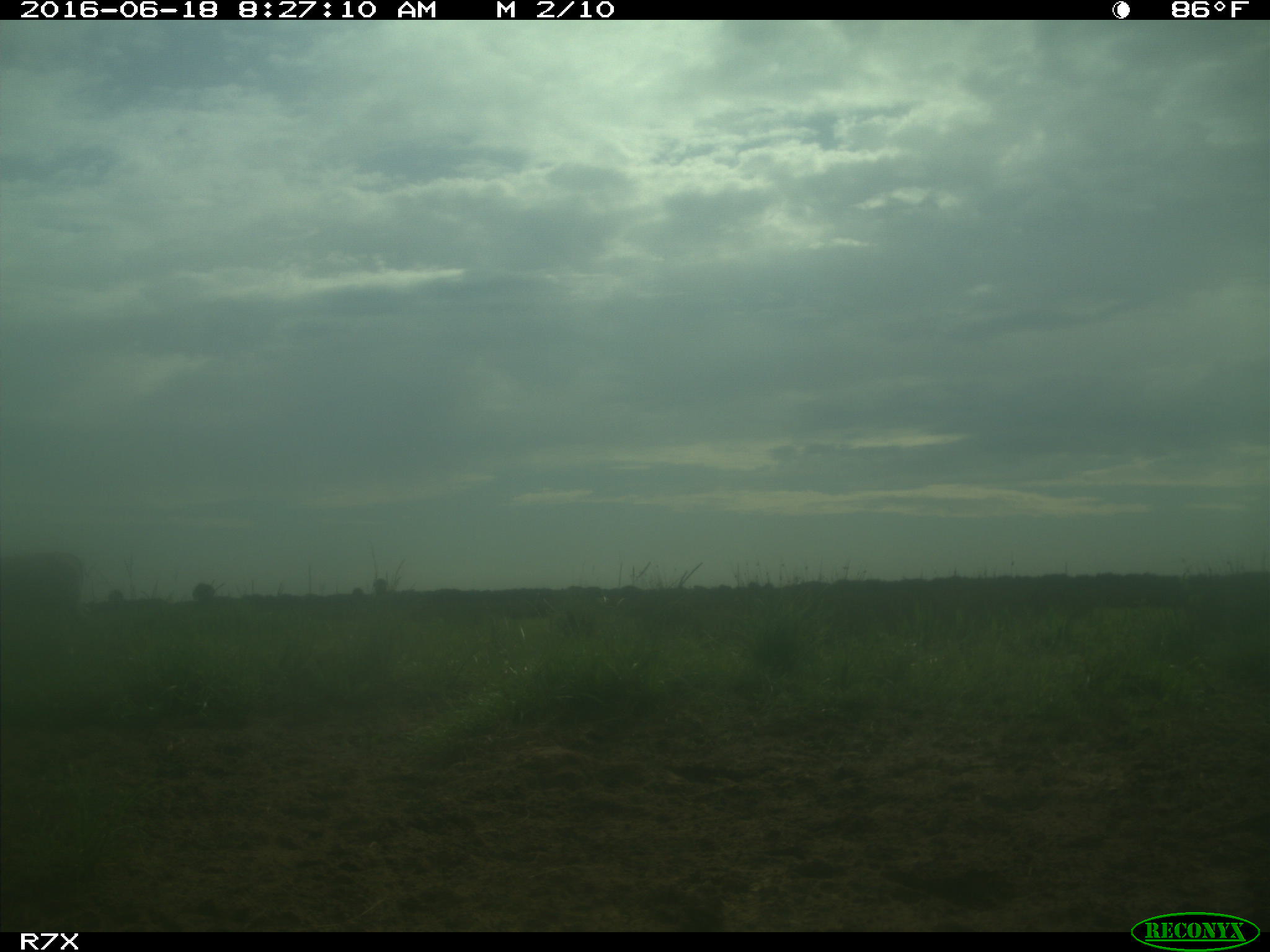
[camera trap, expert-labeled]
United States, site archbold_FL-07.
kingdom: Animalia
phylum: Chordata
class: Mammalia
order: Artiodactyla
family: Bovidae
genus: Bos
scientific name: Bos taurus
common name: domestic cow